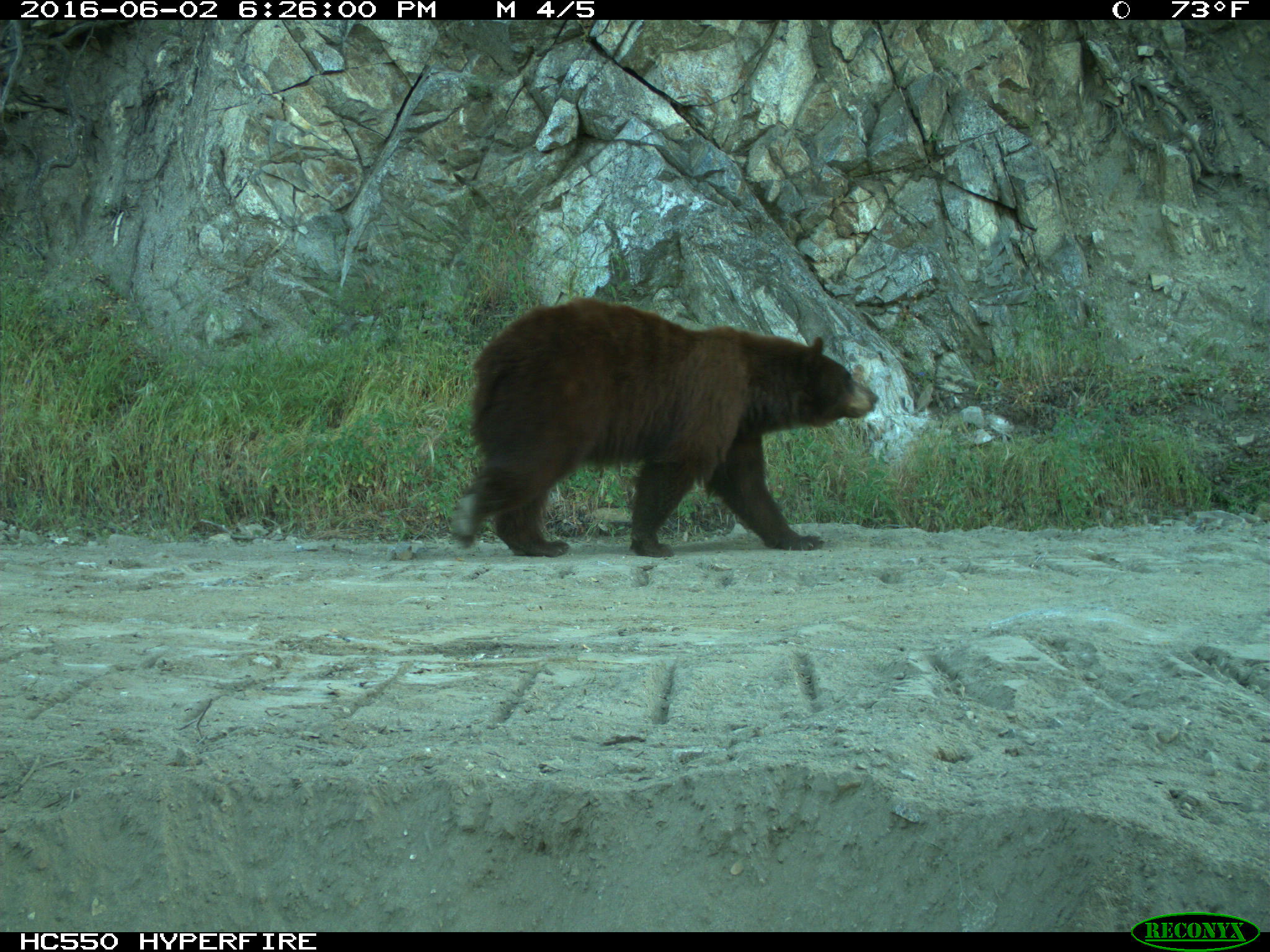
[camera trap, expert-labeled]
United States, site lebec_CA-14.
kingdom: Animalia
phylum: Chordata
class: Mammalia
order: Carnivora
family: Ursidae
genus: Ursus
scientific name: Ursus americanus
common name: american black bear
Ursus americanus (american black bear).